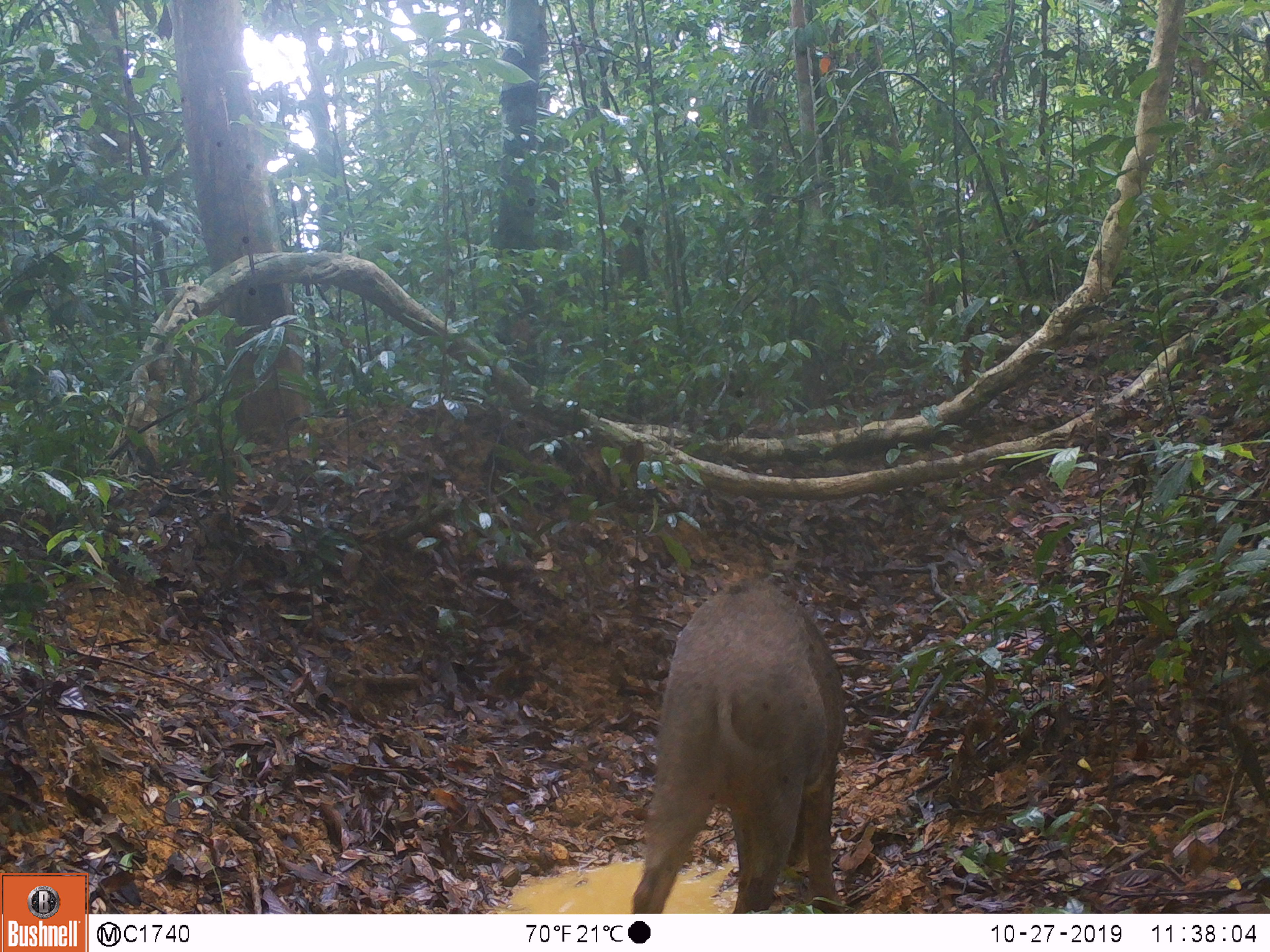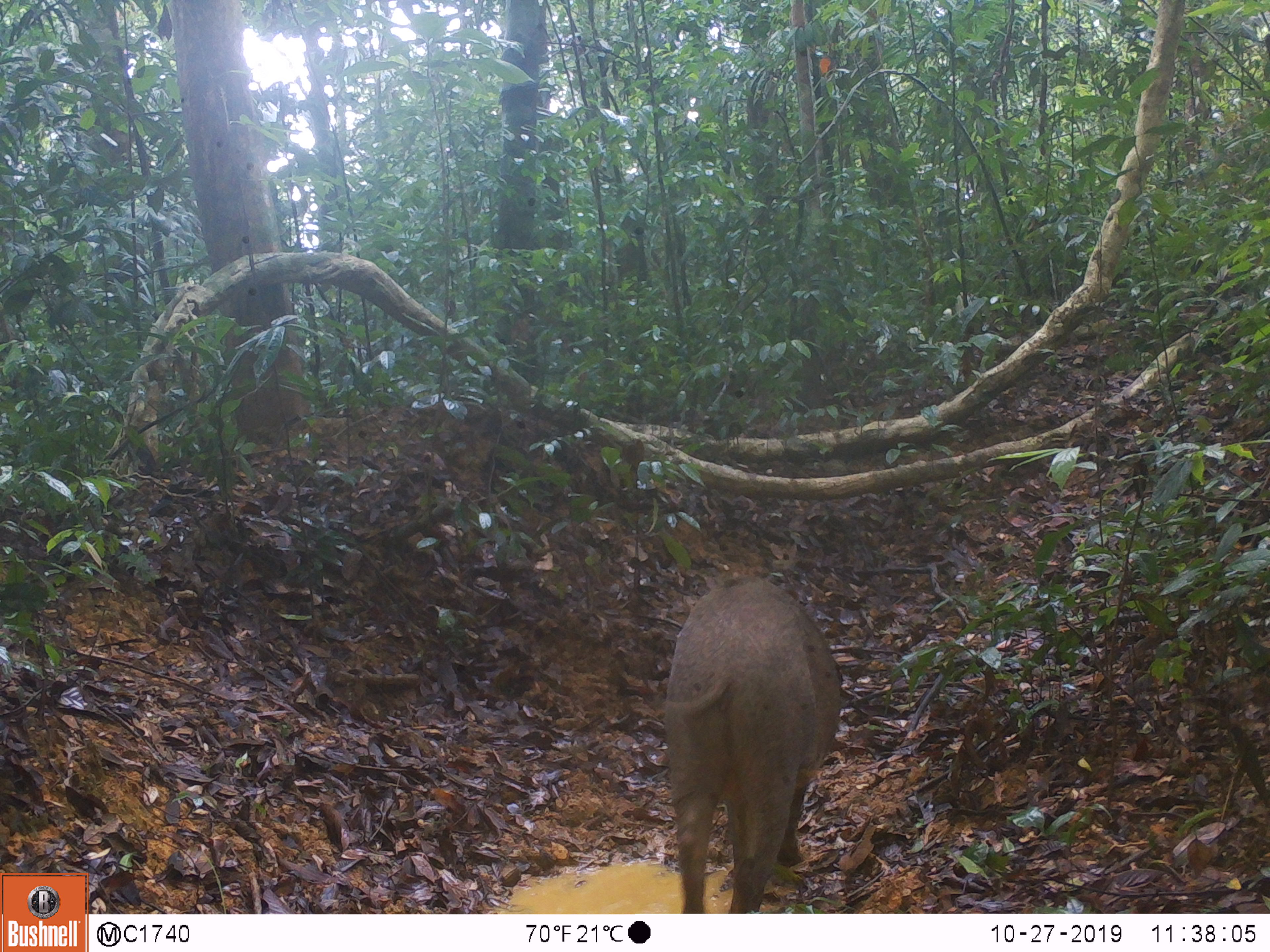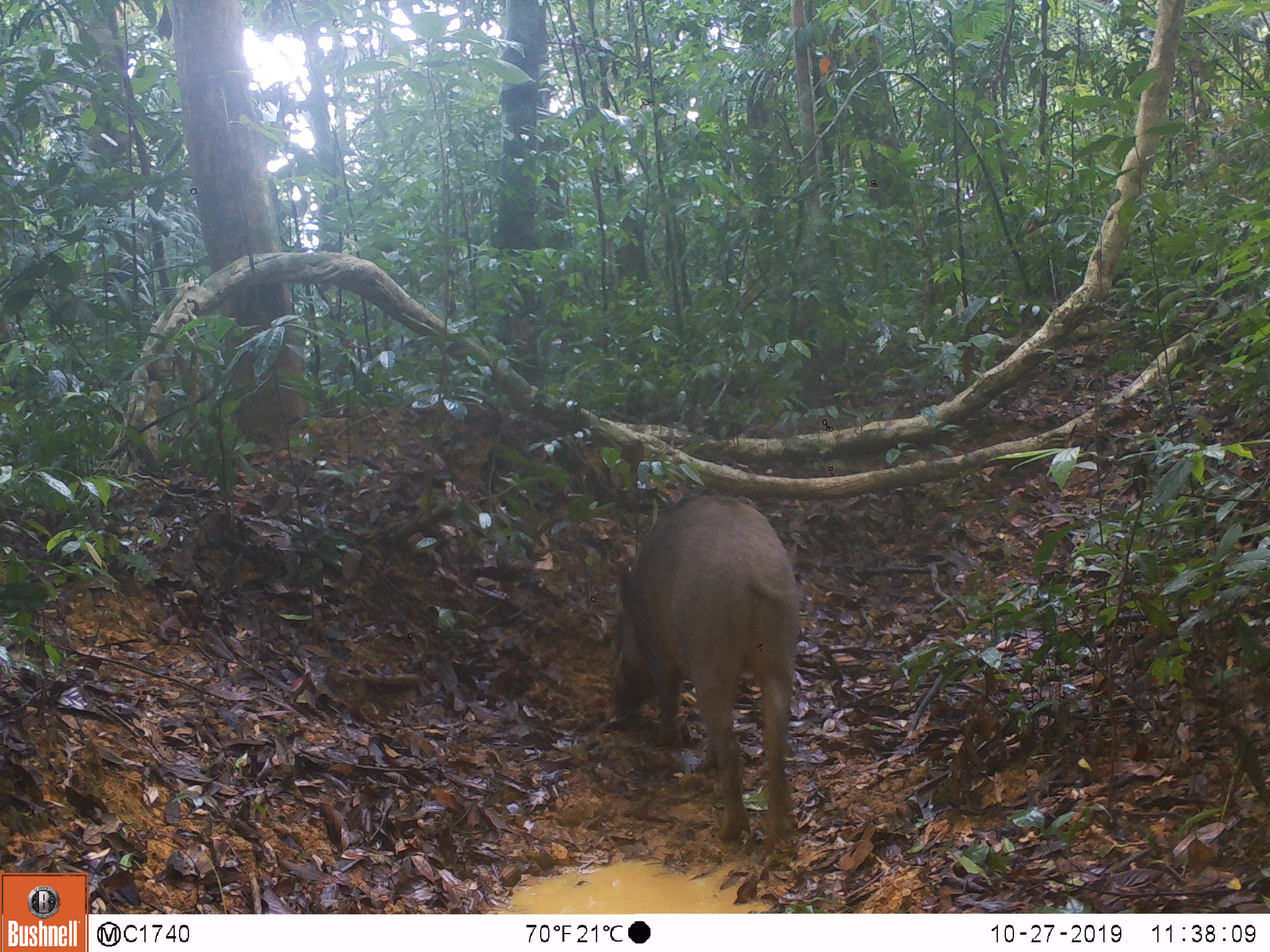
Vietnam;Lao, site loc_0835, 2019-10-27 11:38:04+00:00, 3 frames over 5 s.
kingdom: Animalia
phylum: Chordata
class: Mammalia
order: Artiodactyla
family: Suidae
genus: Sus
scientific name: Sus scrofa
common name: eurasian wild pig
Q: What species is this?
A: Eurasian wild pig (Sus scrofa).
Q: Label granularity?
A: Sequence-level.